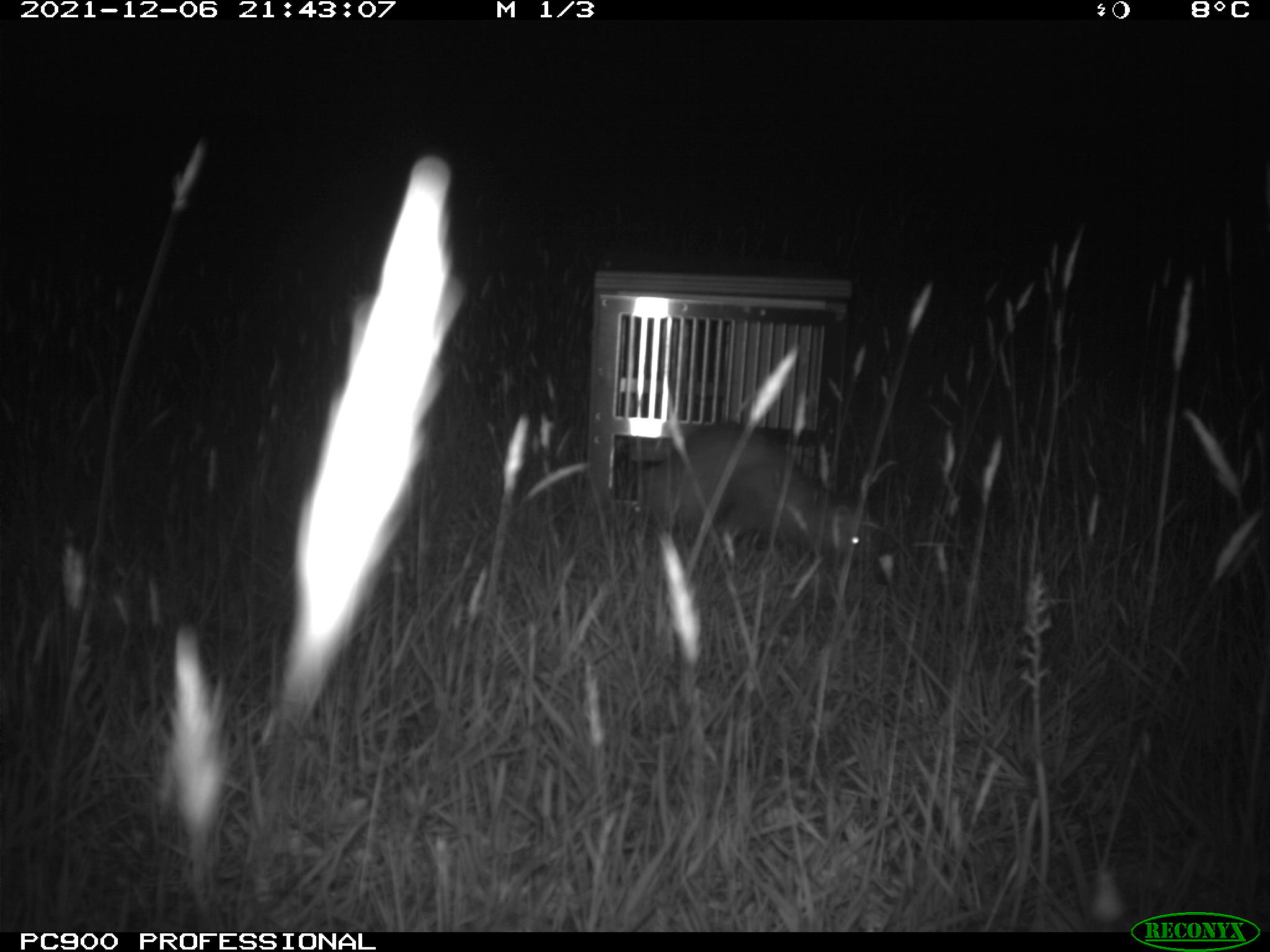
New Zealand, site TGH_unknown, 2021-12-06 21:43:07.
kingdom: Animalia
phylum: Chordata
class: Mammalia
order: Carnivora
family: Mustelidae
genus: Mustela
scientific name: Mustela furo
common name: ferret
Ferret (Mustela furo).